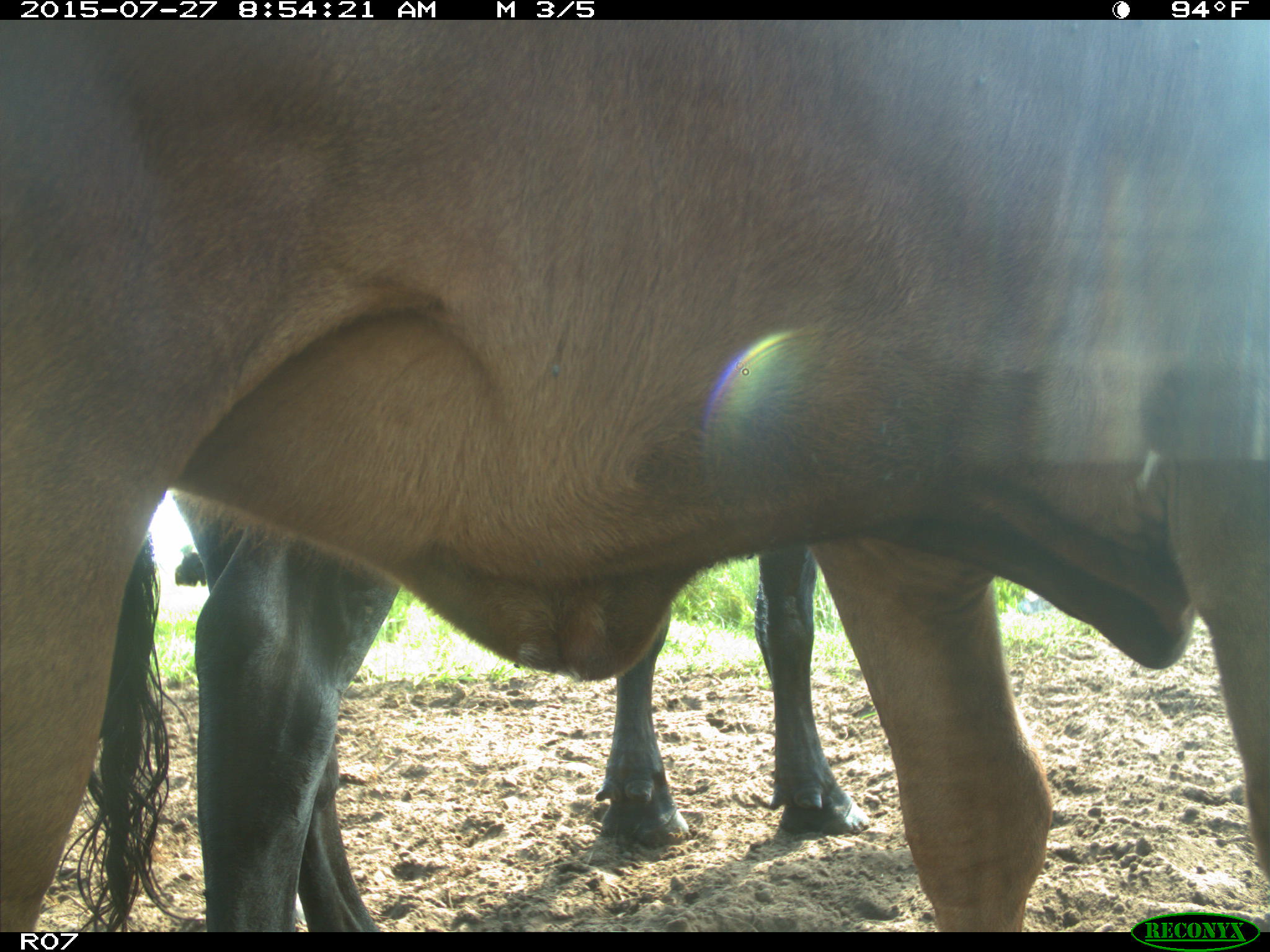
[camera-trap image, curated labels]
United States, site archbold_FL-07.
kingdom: Animalia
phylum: Chordata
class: Mammalia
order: Artiodactyla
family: Bovidae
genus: Bos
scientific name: Bos taurus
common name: domestic cow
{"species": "Bos taurus (domestic cow)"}